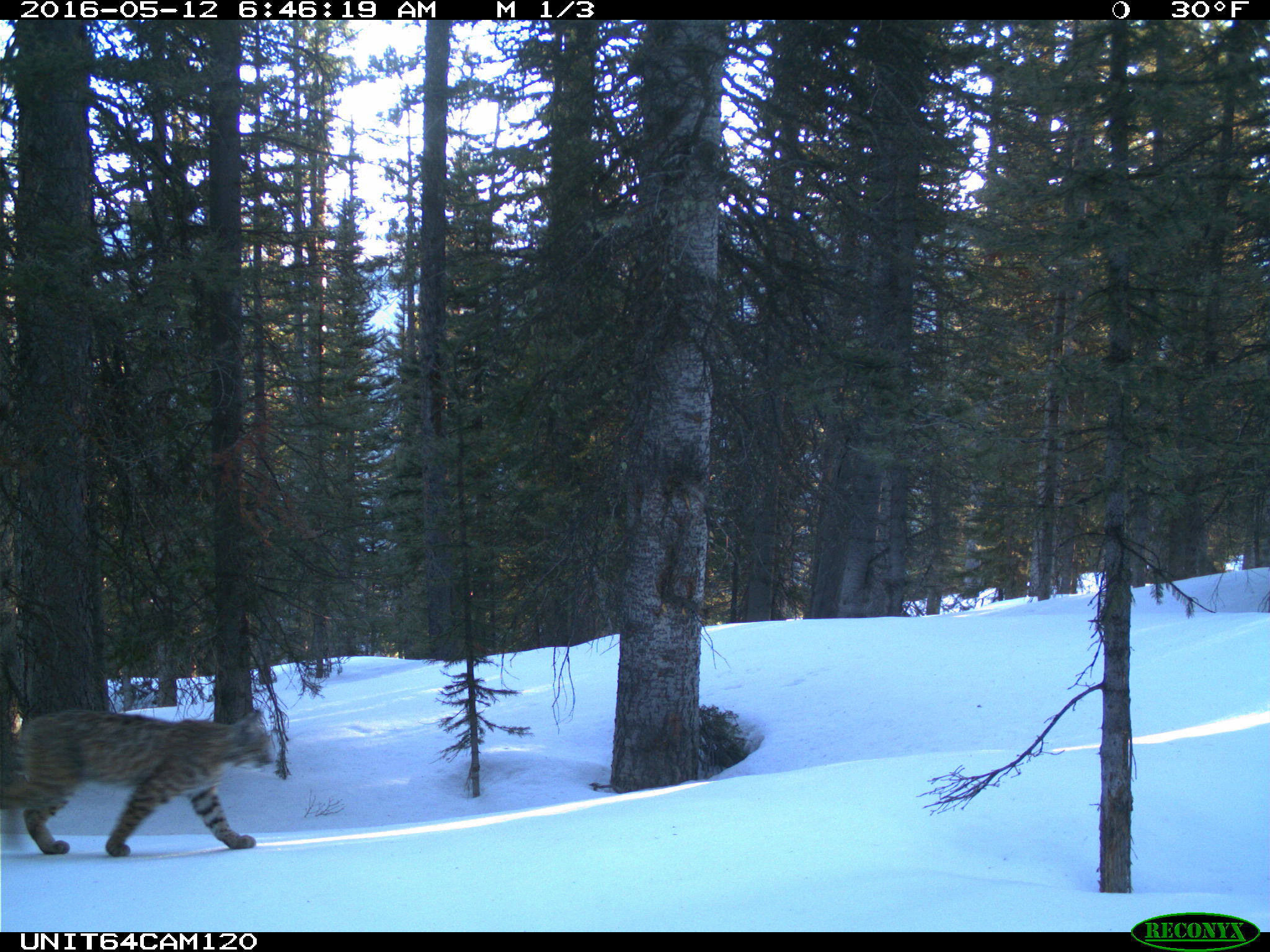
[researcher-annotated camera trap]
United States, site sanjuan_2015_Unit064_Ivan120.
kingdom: Animalia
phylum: Chordata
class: Mammalia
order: Carnivora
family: Felidae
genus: Lynx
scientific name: Lynx rufus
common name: bobcat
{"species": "Lynx rufus (bobcat)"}